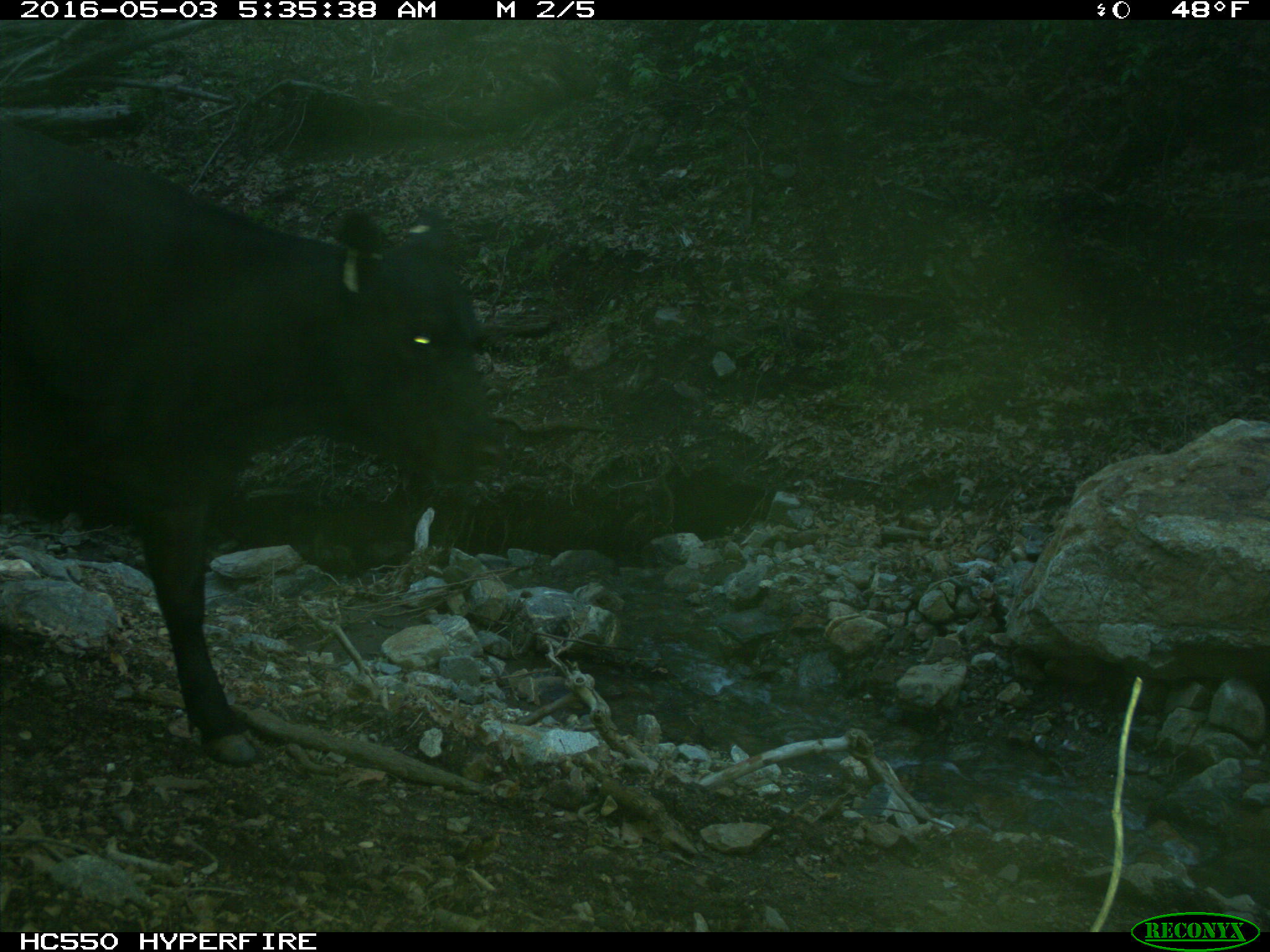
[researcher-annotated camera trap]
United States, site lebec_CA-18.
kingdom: Animalia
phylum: Chordata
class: Mammalia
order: Artiodactyla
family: Bovidae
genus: Bos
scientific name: Bos taurus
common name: domestic cow